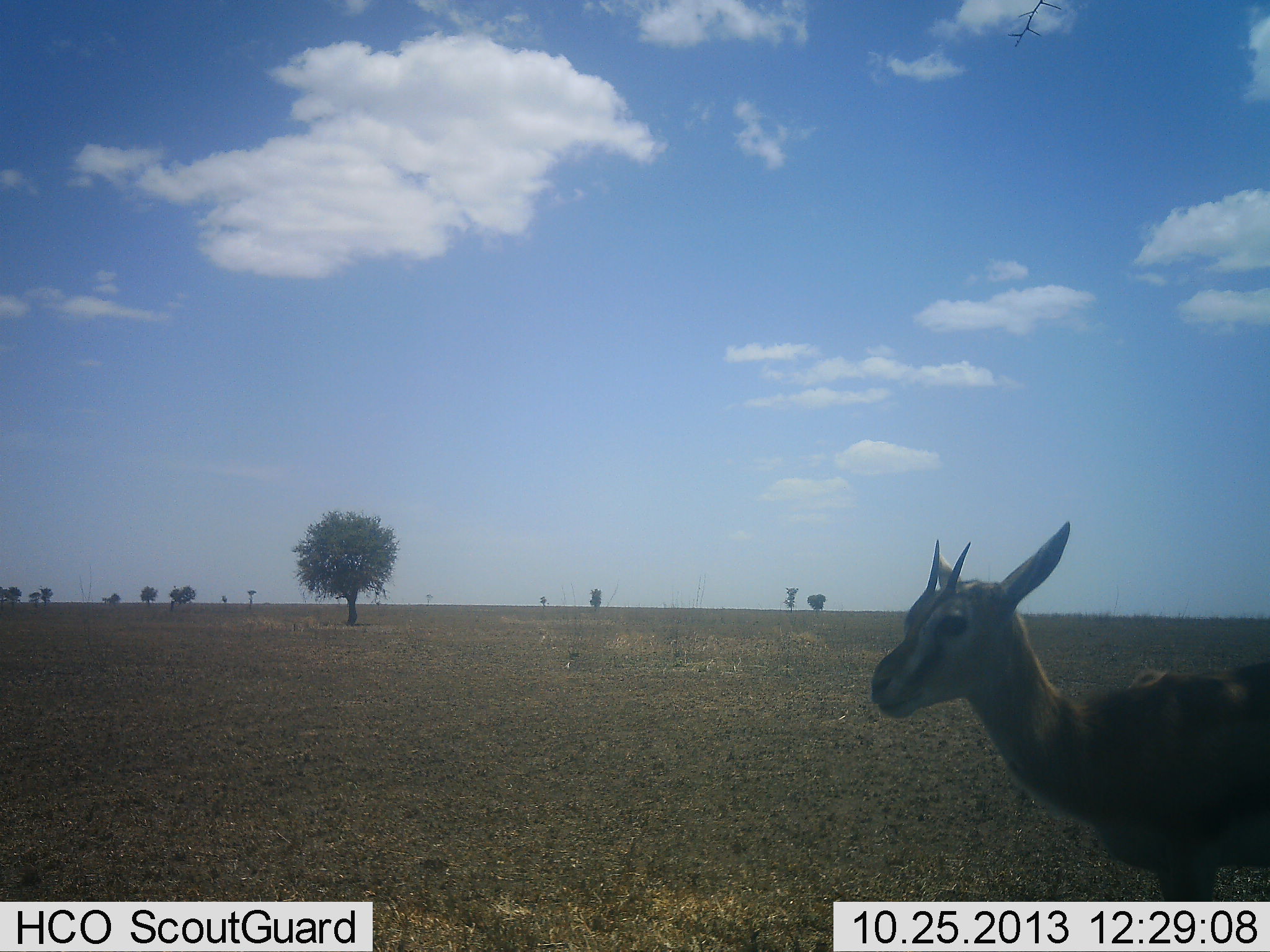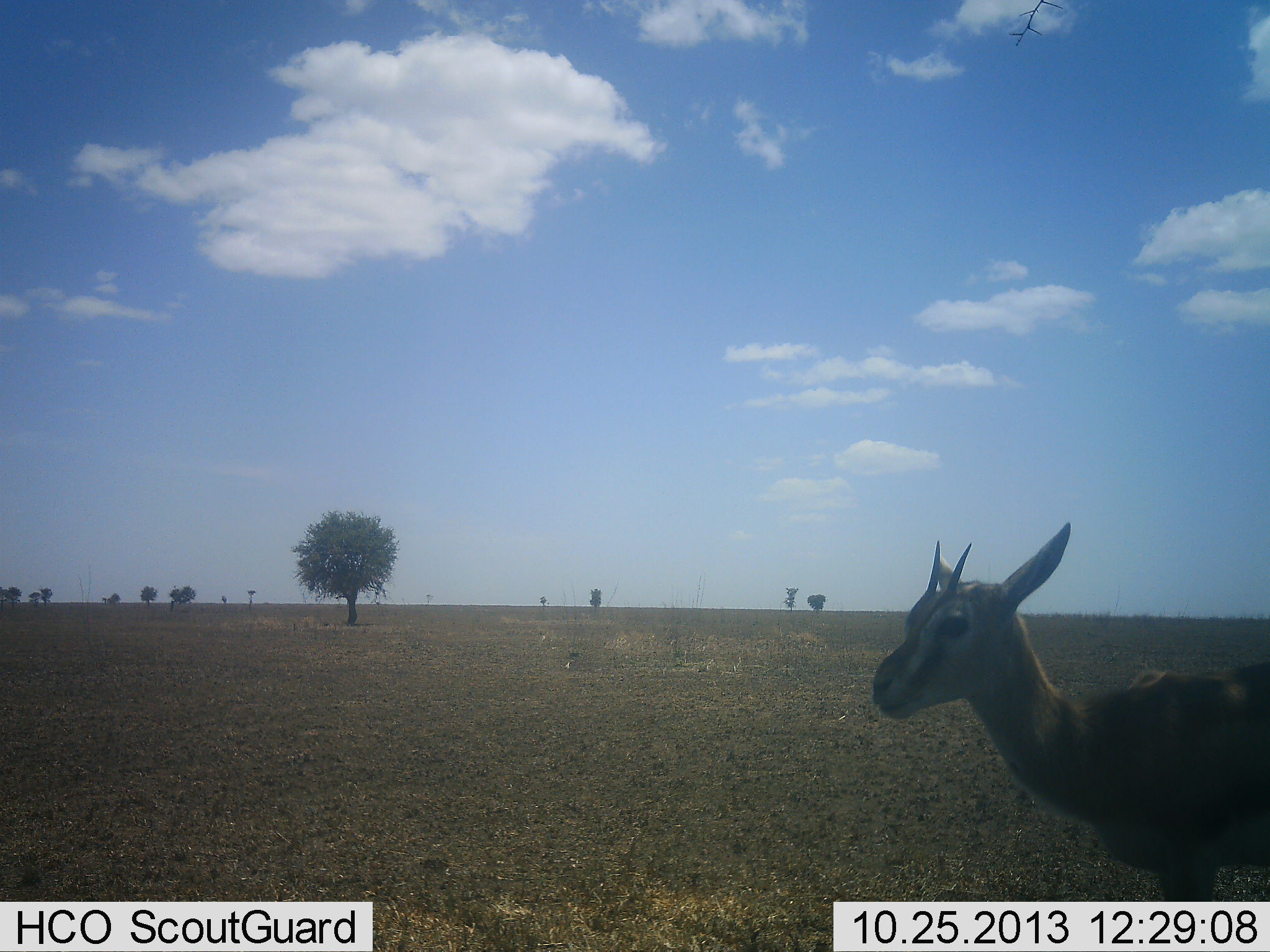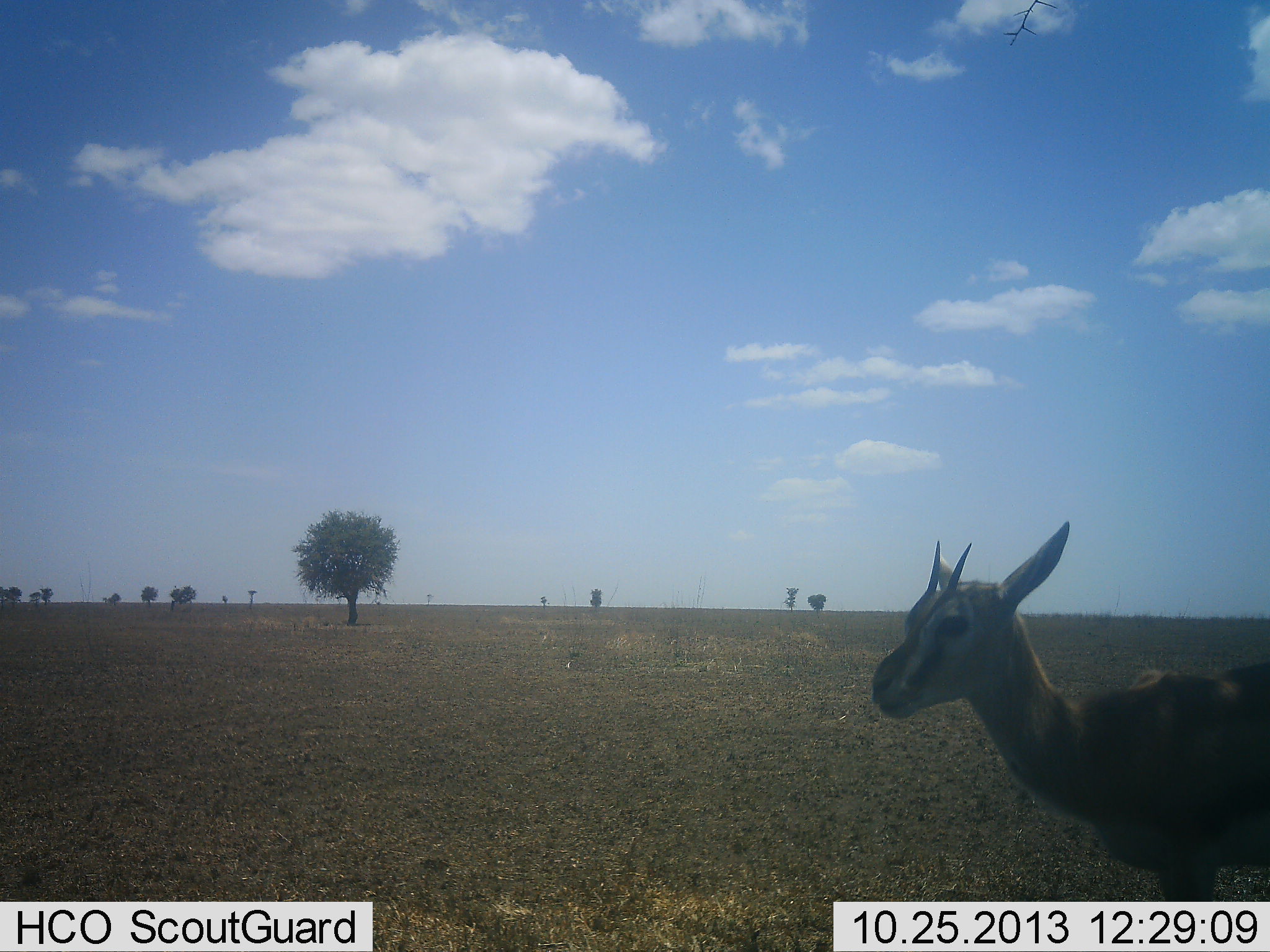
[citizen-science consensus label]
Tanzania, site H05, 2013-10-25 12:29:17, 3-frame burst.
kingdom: Animalia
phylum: Chordata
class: Mammalia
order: Artiodactyla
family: Bovidae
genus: Eudorcas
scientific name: Eudorcas thomsonii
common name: thomson's gazelle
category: gazellethomsons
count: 1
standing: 100%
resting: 0%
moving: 0%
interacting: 0%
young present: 12%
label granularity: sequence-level